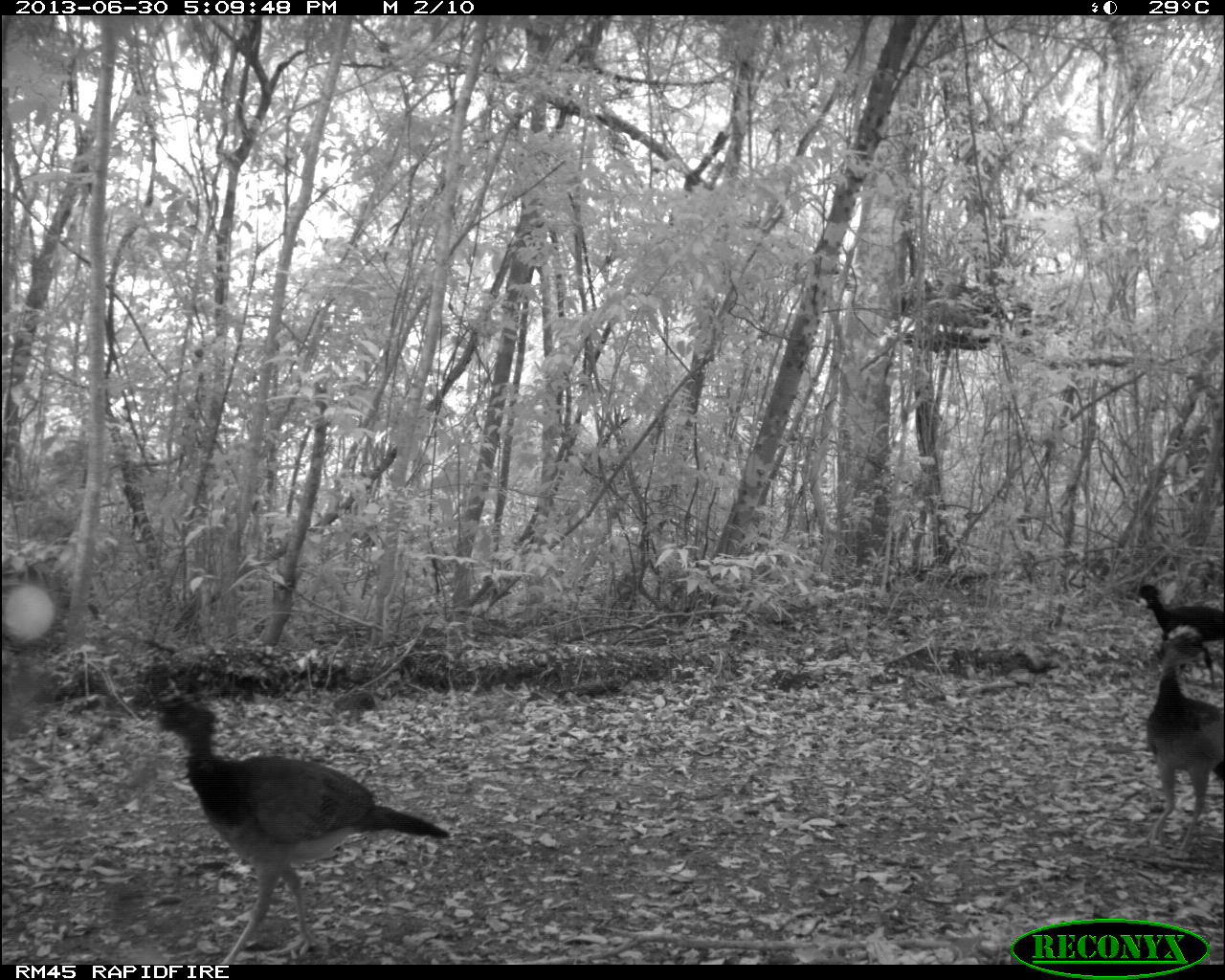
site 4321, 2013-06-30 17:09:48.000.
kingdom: Animalia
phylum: Chordata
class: Aves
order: Galliformes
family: Cracidae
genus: Crax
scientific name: Crax rubra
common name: great curassow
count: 6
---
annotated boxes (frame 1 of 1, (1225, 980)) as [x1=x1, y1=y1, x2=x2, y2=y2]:
crax rubra: [x1=151, y1=697, x2=451, y2=964]; [x1=1143, y1=621, x2=1225, y2=857]; [x1=1132, y1=582, x2=1225, y2=689]